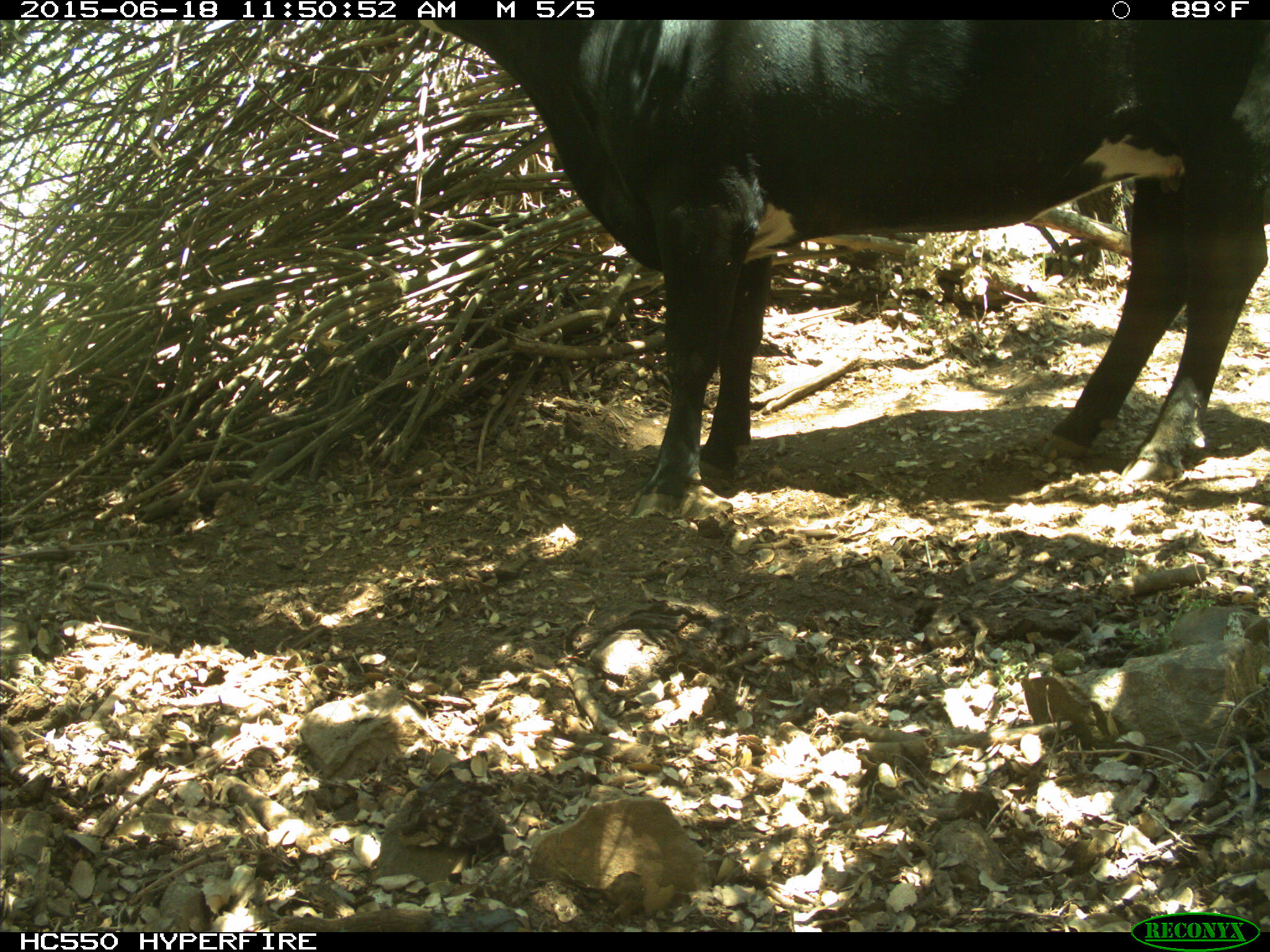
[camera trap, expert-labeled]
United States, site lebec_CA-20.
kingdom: Animalia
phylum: Chordata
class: Mammalia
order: Artiodactyla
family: Bovidae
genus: Bos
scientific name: Bos taurus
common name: domestic cow